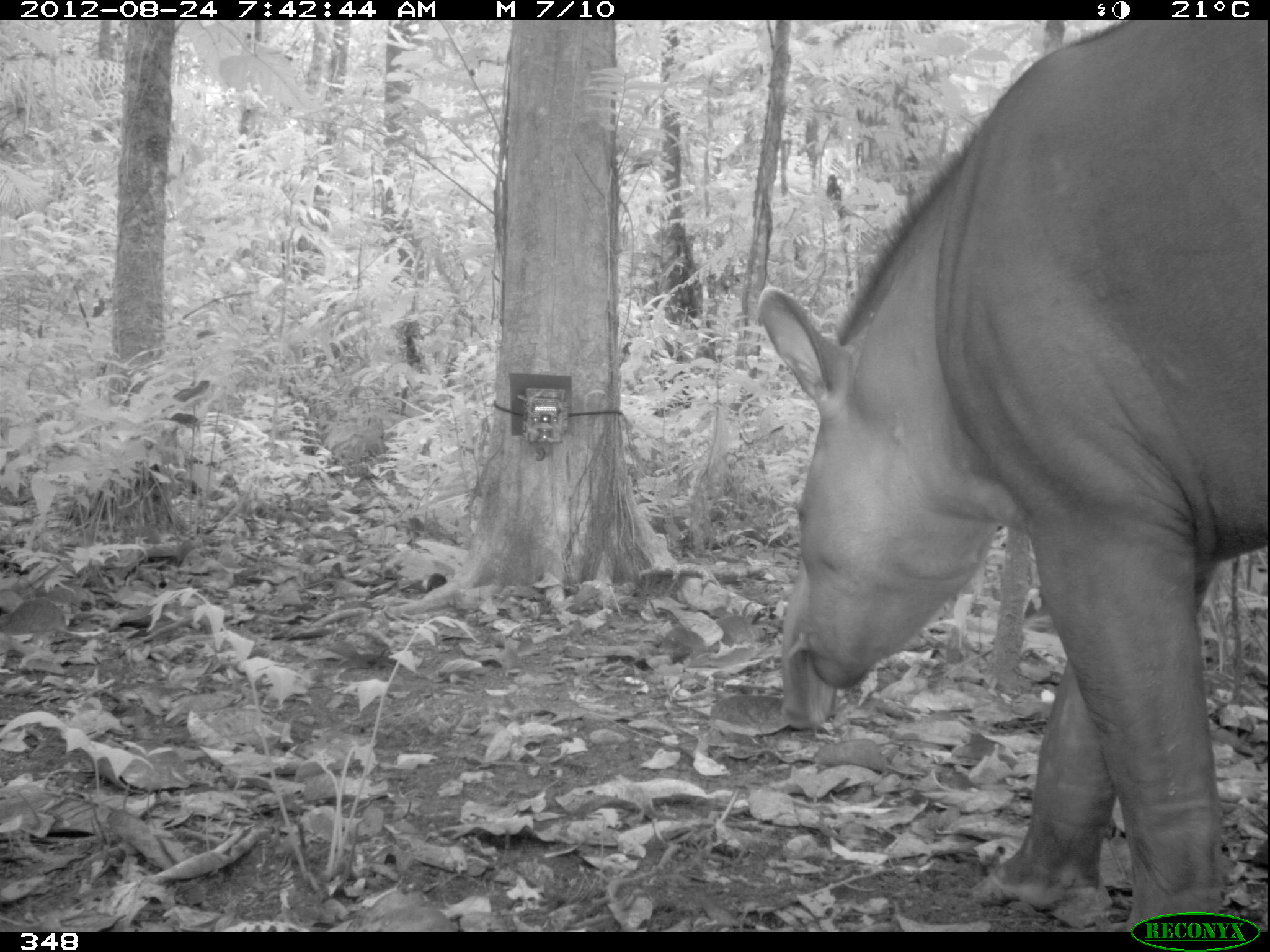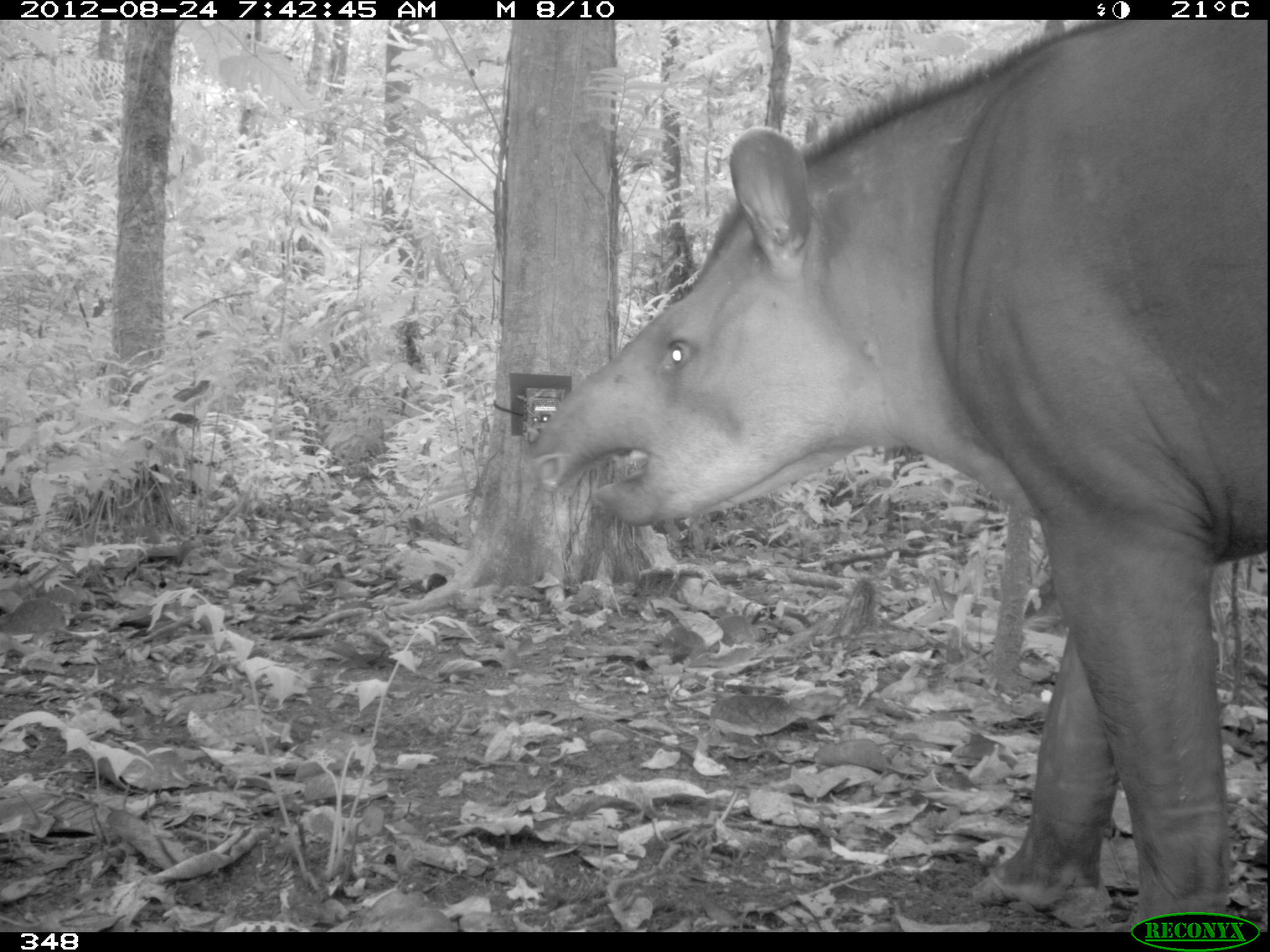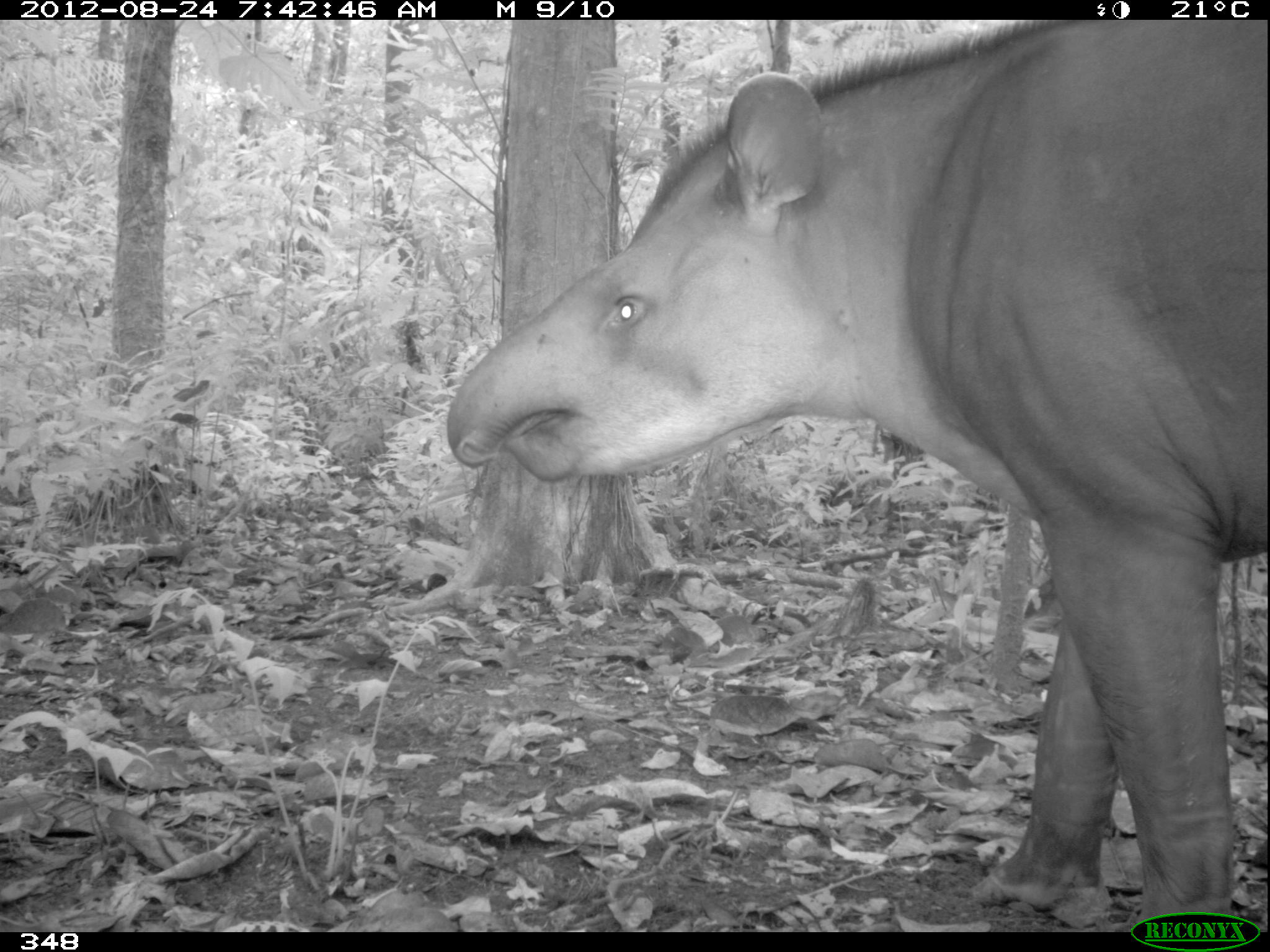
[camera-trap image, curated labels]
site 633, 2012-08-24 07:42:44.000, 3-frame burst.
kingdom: Animalia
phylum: Chordata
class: Mammalia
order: Perissodactyla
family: Tapiridae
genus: Tapirus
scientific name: Tapirus terrestris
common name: south american tapir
Tapirus terrestris (south american tapir).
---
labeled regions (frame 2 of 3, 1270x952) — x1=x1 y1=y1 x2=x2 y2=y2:
tapirus terrestris: x1=516 y1=18 x2=1266 y2=926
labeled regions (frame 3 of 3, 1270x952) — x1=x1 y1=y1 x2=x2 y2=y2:
tapirus terrestris: x1=436 y1=18 x2=1266 y2=928